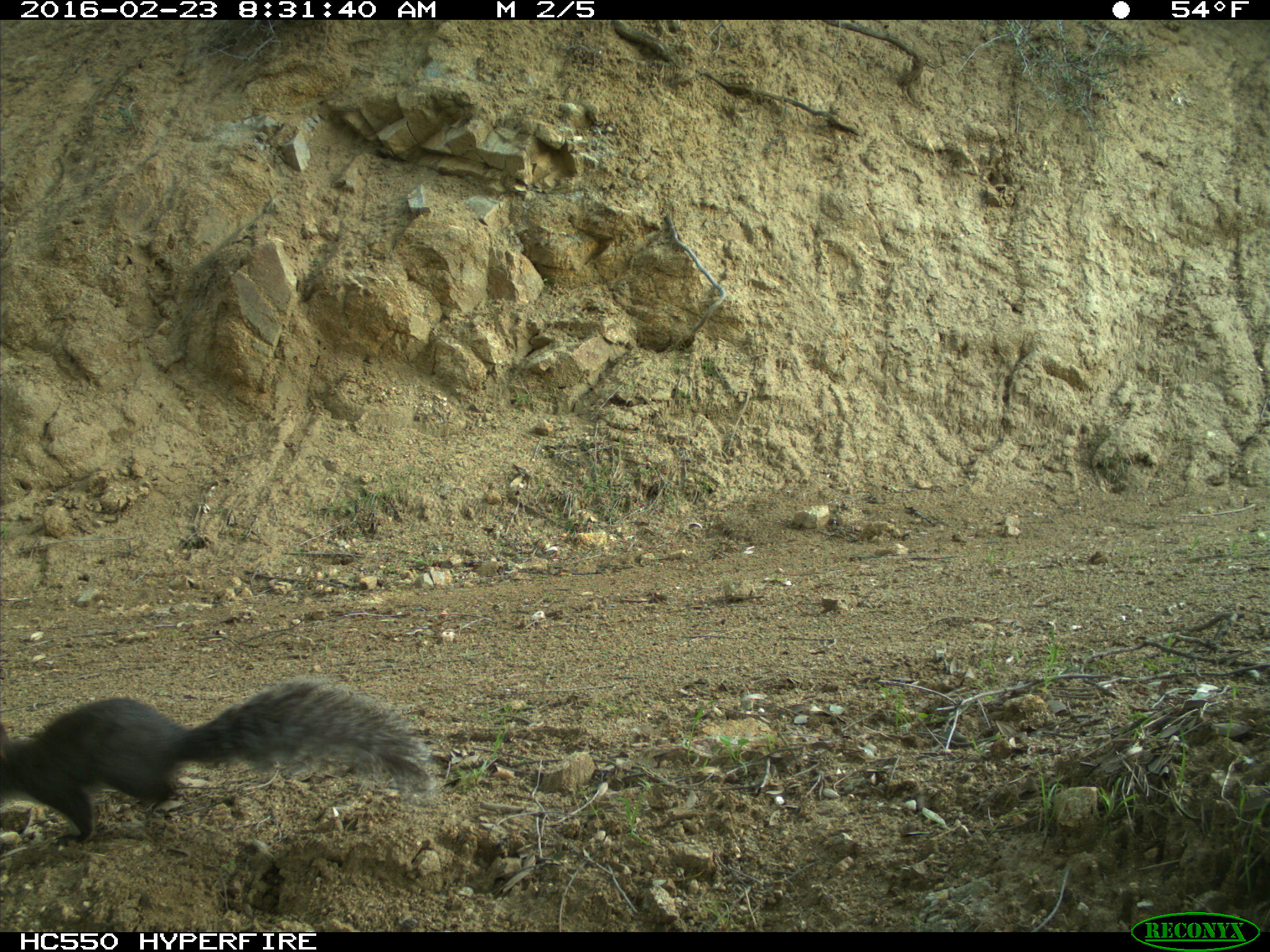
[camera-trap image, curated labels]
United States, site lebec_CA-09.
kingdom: Animalia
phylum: Chordata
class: Mammalia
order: Rodentia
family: Sciuridae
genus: Sciurus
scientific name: Sciurus carolinensis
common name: eastern gray squirrel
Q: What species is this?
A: Sciurus carolinensis (eastern gray squirrel).